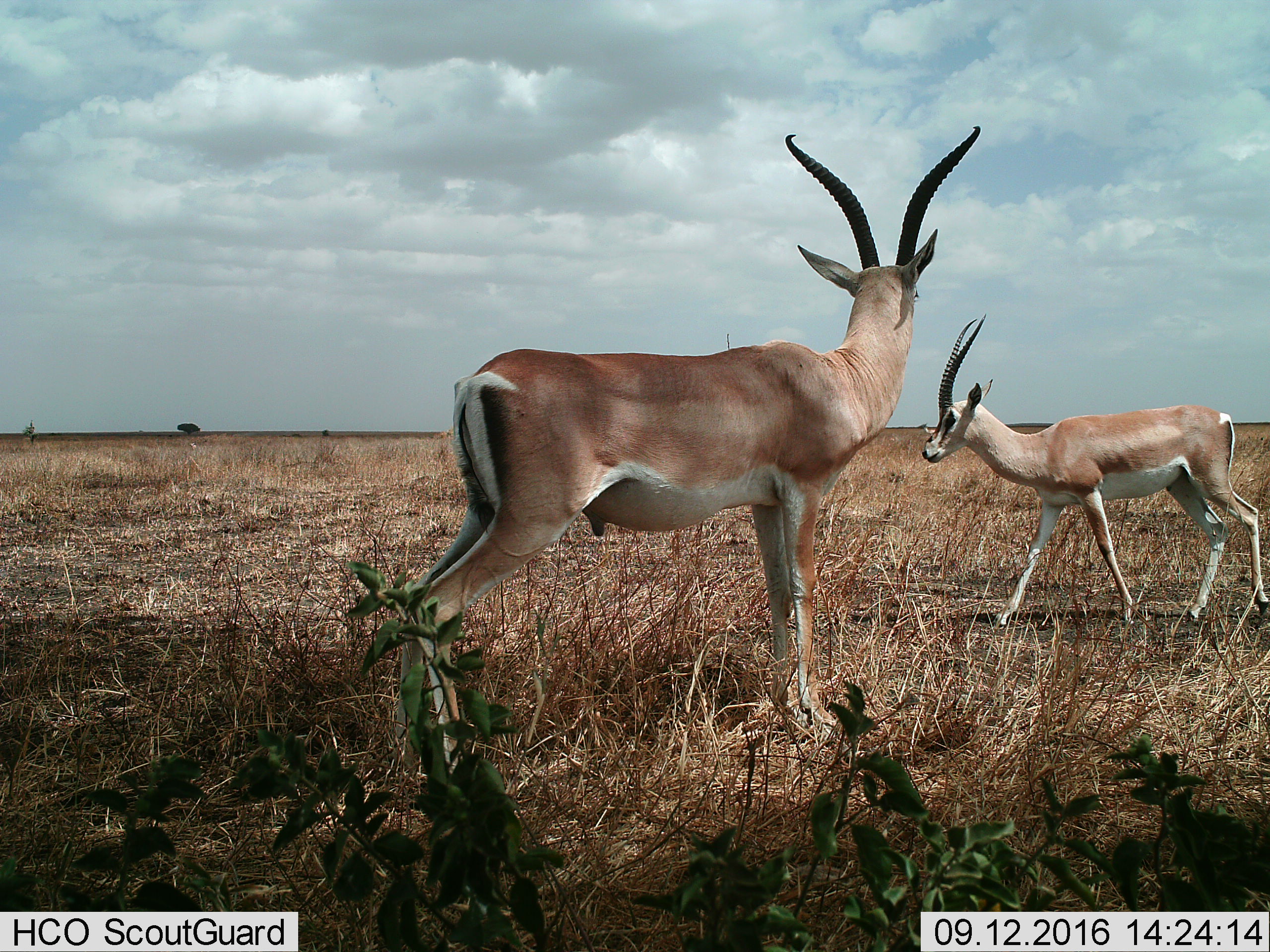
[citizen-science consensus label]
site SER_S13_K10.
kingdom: Animalia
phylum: Chordata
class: Mammalia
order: Artiodactyla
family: Bovidae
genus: Nanger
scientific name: Nanger granti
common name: grant's gazelle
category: gazellegrants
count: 2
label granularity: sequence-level